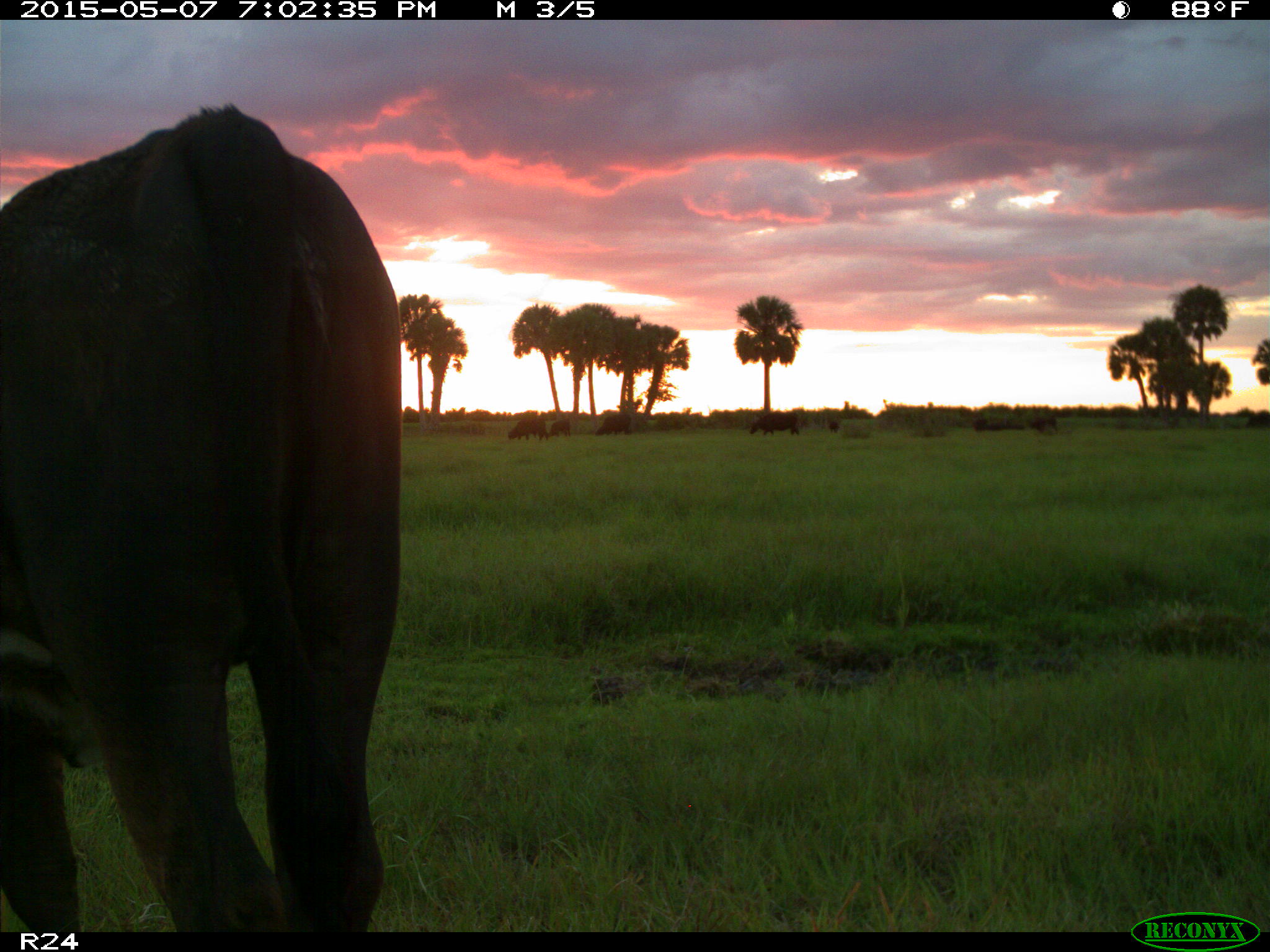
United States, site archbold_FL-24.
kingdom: Animalia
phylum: Chordata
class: Mammalia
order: Artiodactyla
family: Bovidae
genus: Bos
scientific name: Bos taurus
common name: domestic cow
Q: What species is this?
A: Bos taurus (domestic cow).